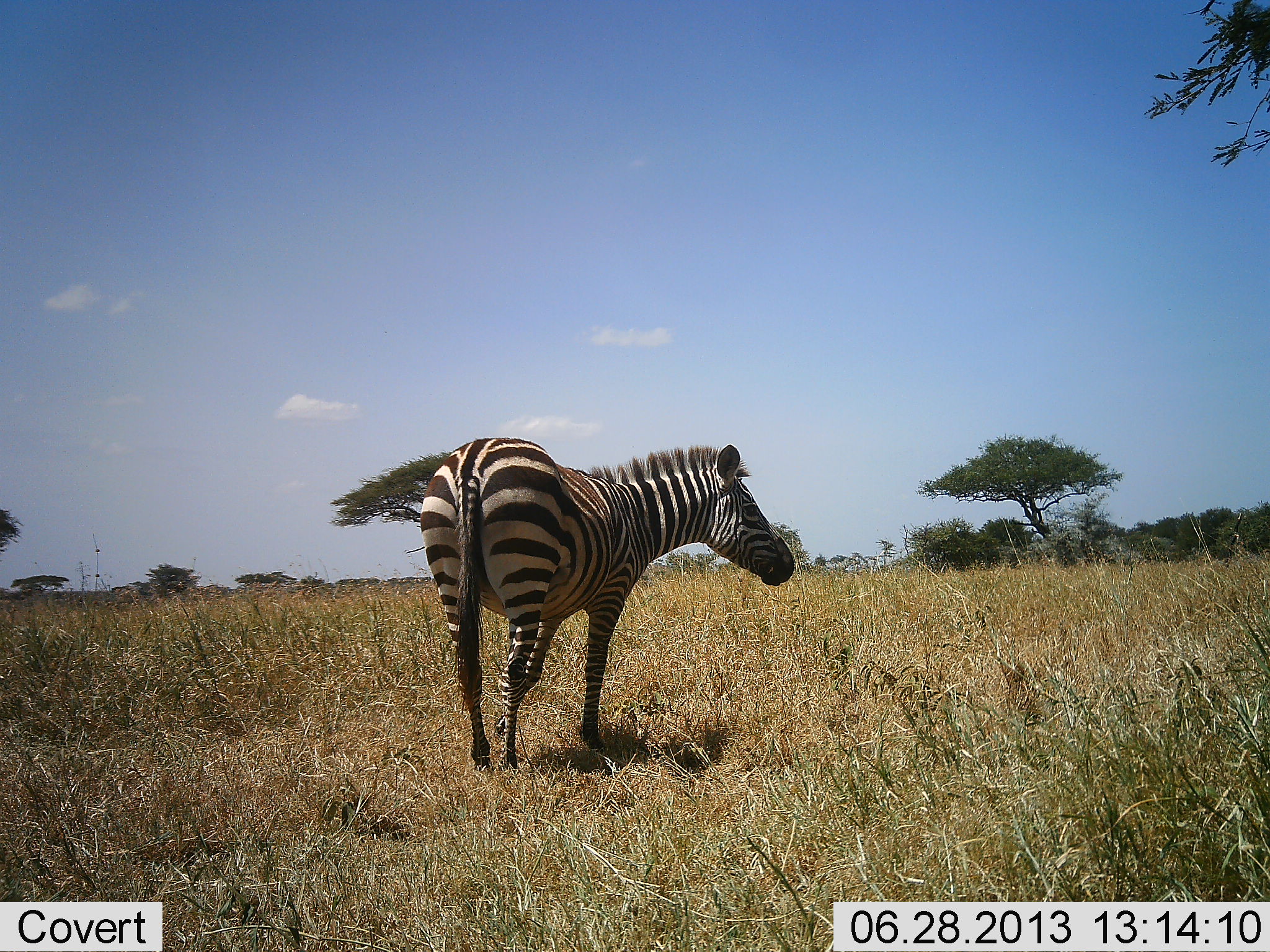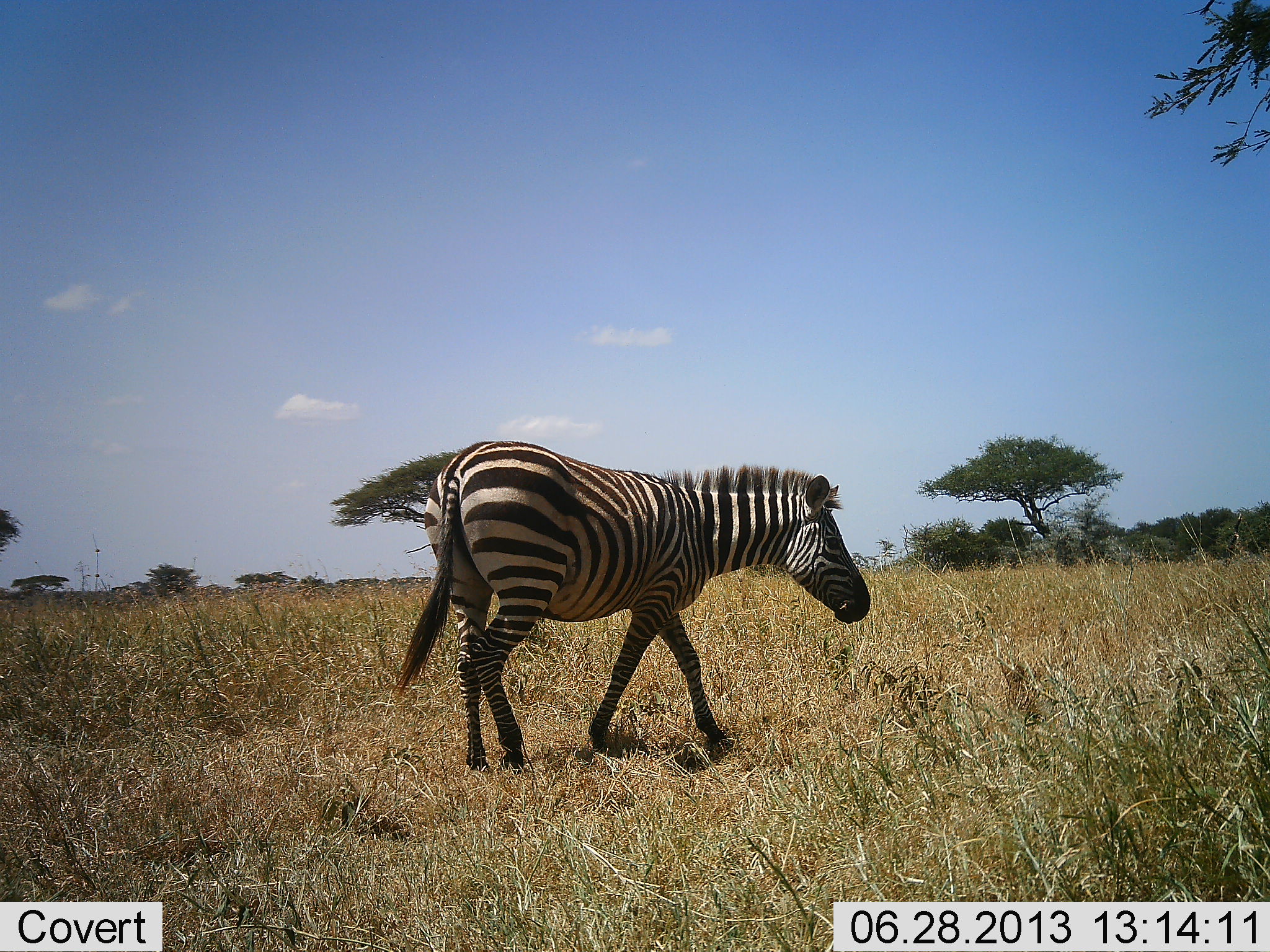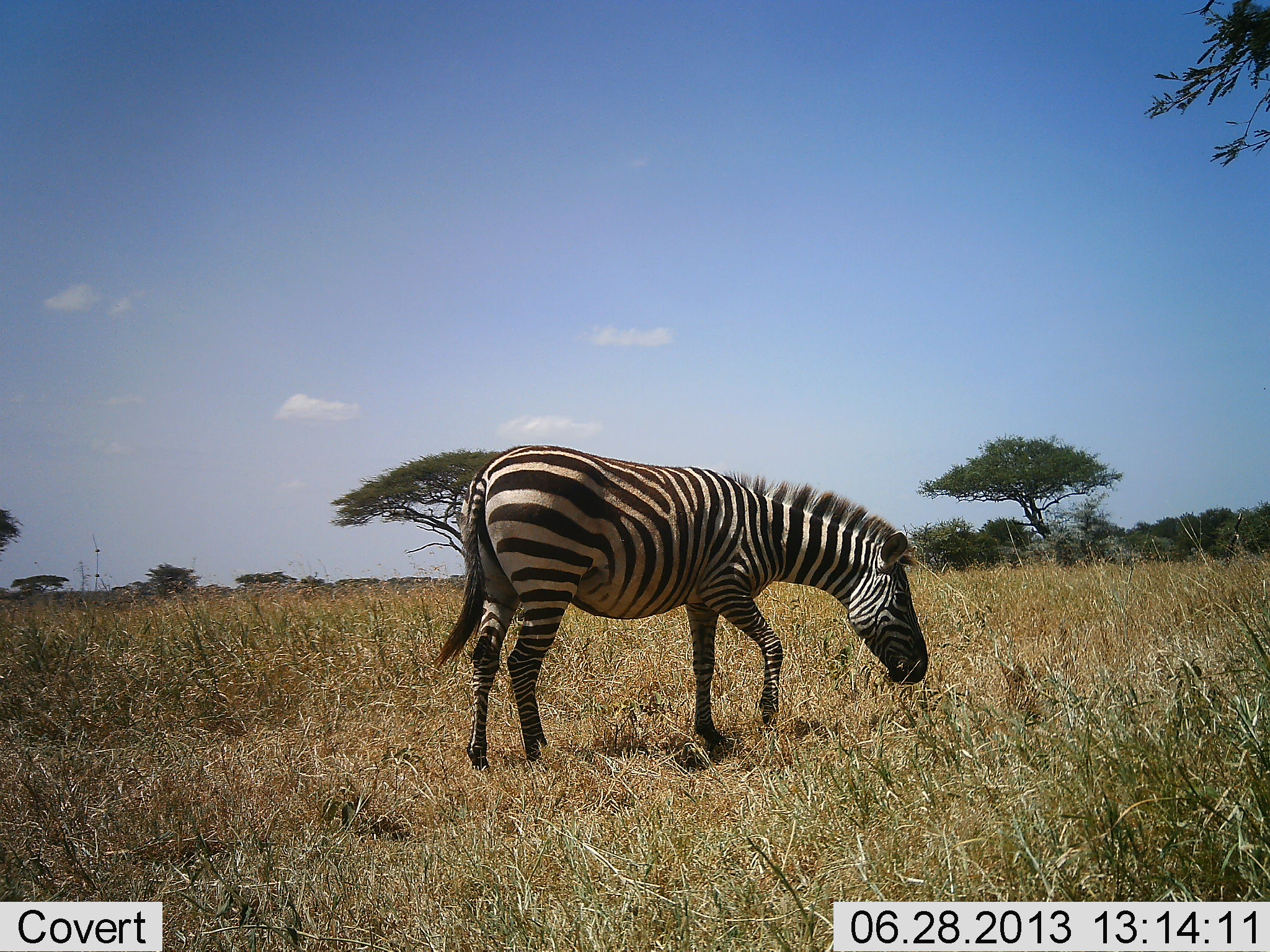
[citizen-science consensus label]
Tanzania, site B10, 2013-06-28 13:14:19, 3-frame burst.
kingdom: Animalia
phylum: Chordata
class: Mammalia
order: Perissodactyla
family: Equidae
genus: Equus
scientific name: Equus quagga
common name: plains zebra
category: zebra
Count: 1.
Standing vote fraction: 19%.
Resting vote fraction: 0%.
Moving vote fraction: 72%.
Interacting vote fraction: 0%.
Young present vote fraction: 0%.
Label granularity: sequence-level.